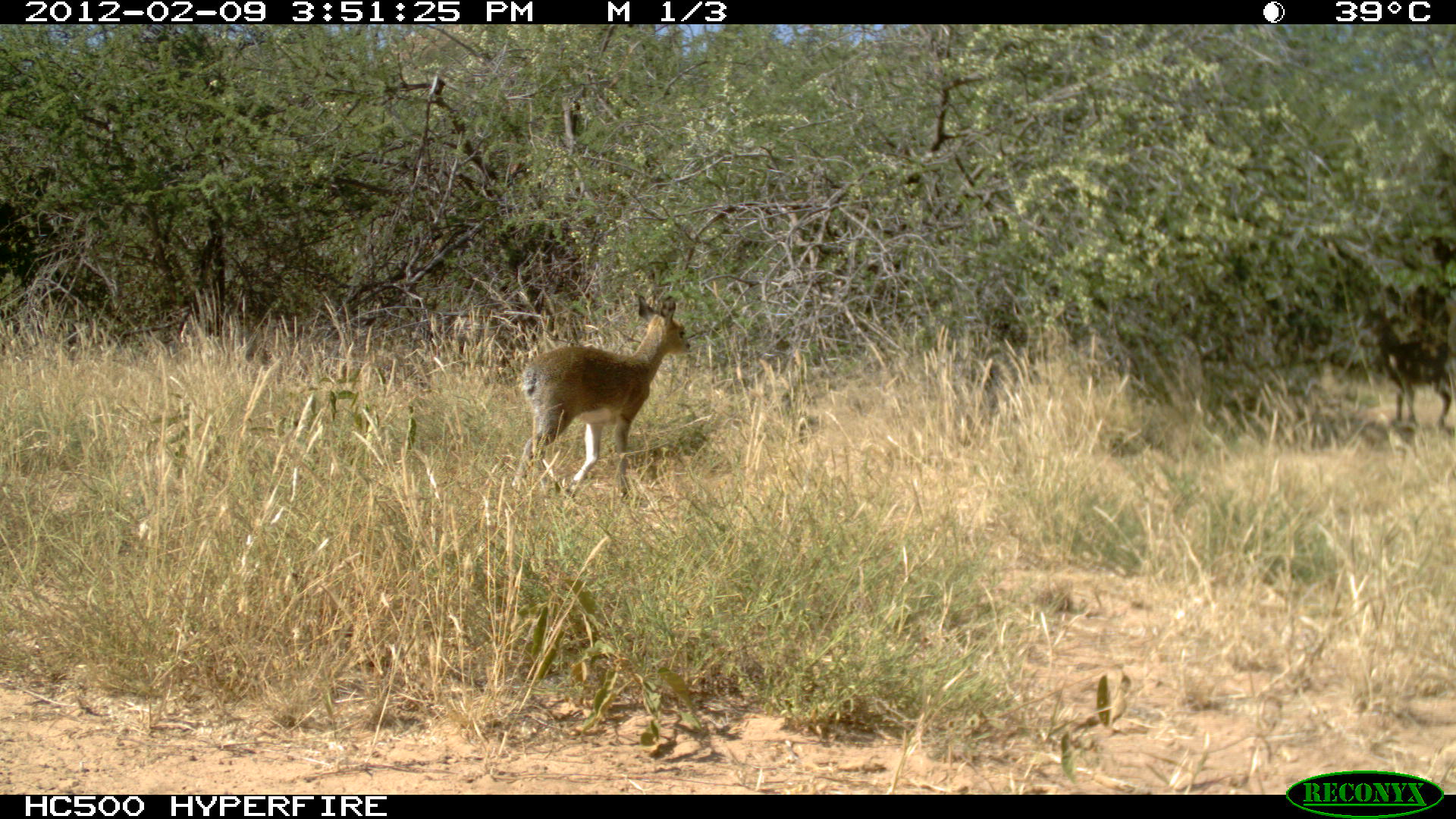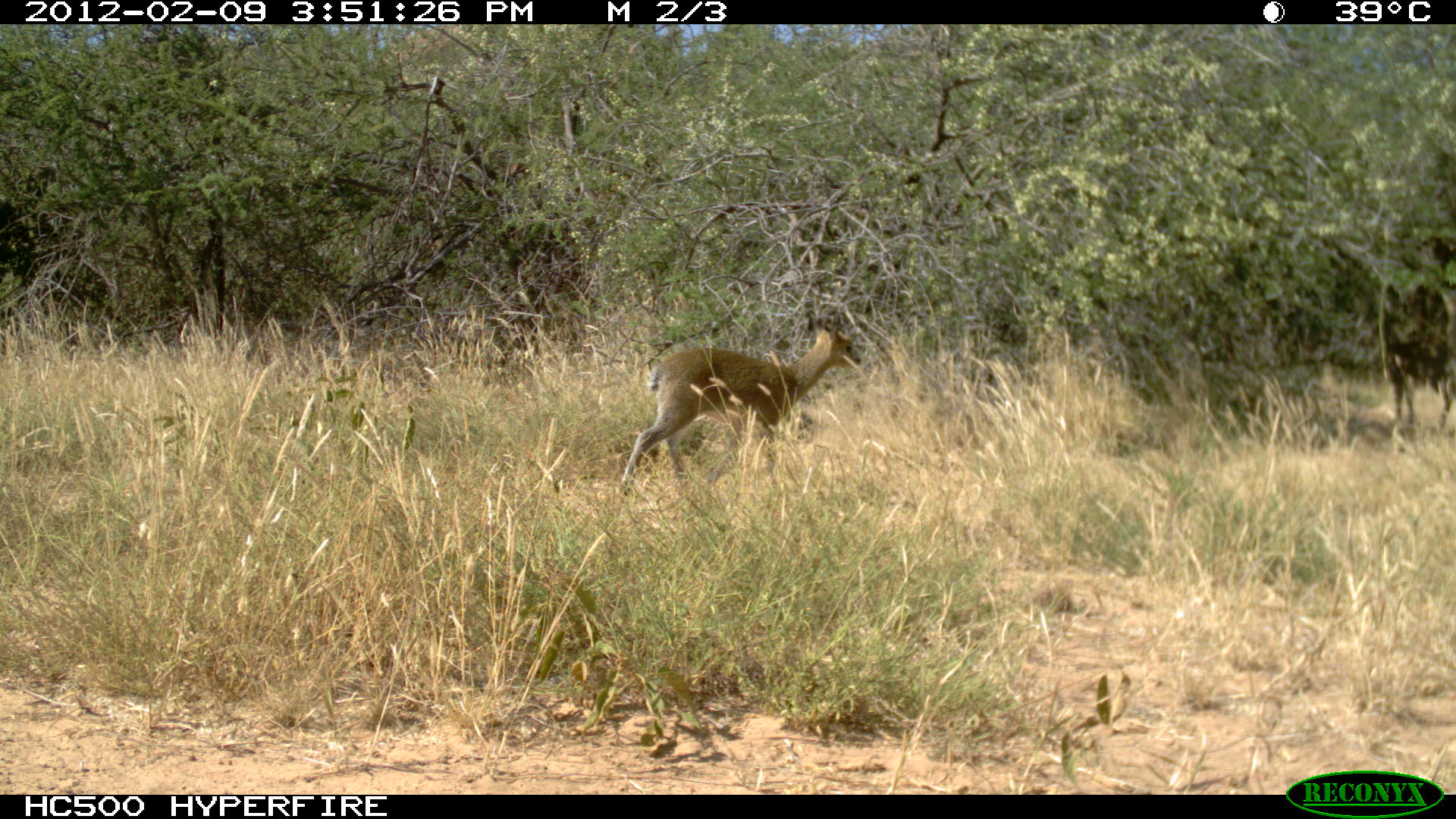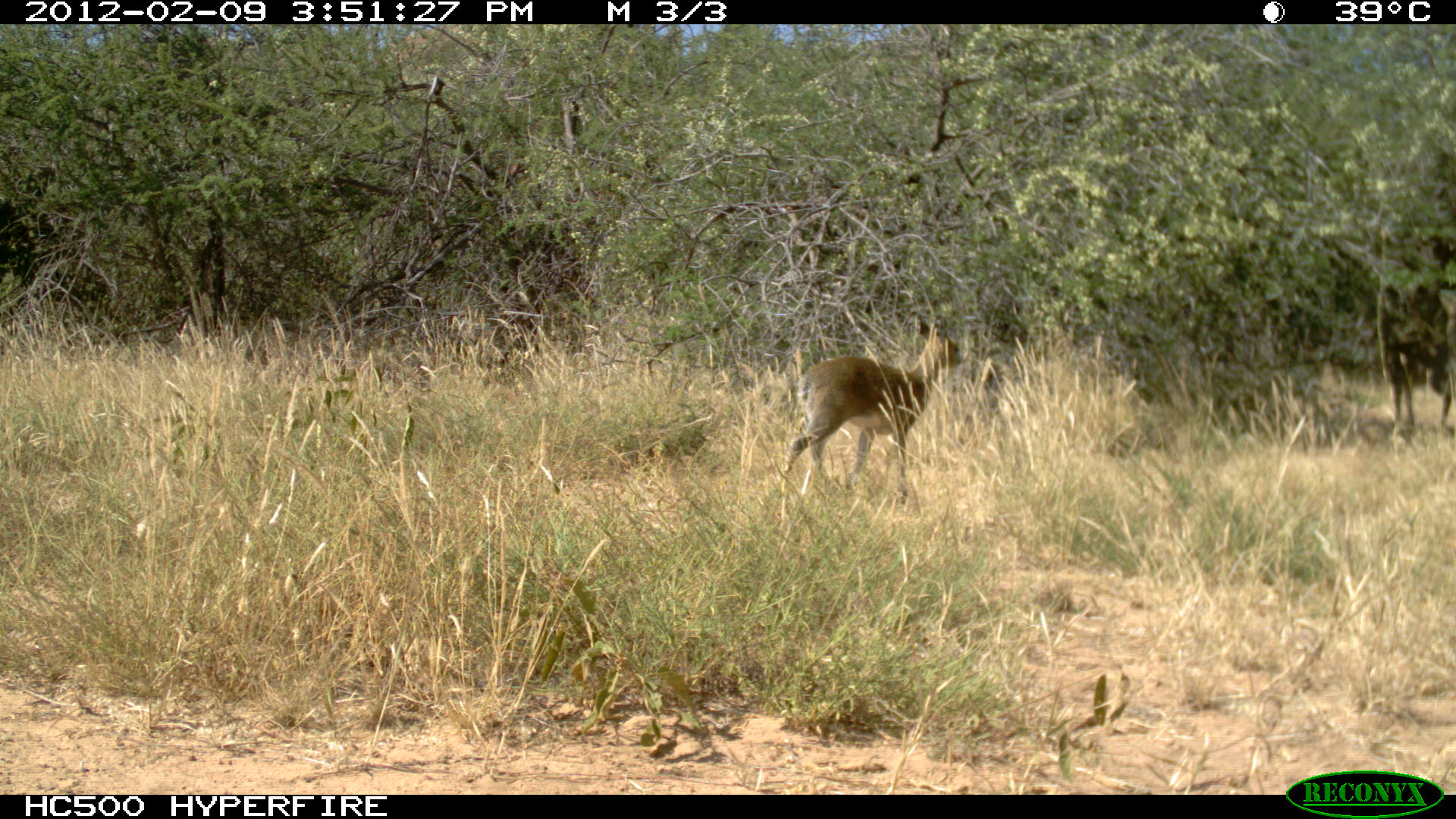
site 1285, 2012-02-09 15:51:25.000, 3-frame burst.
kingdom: Animalia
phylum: Chordata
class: Mammalia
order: Artiodactyla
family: Bovidae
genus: Madoqua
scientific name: Madoqua guentheri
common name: günther's dik-dik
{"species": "Madoqua guentheri (günther's dik-dik)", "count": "2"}